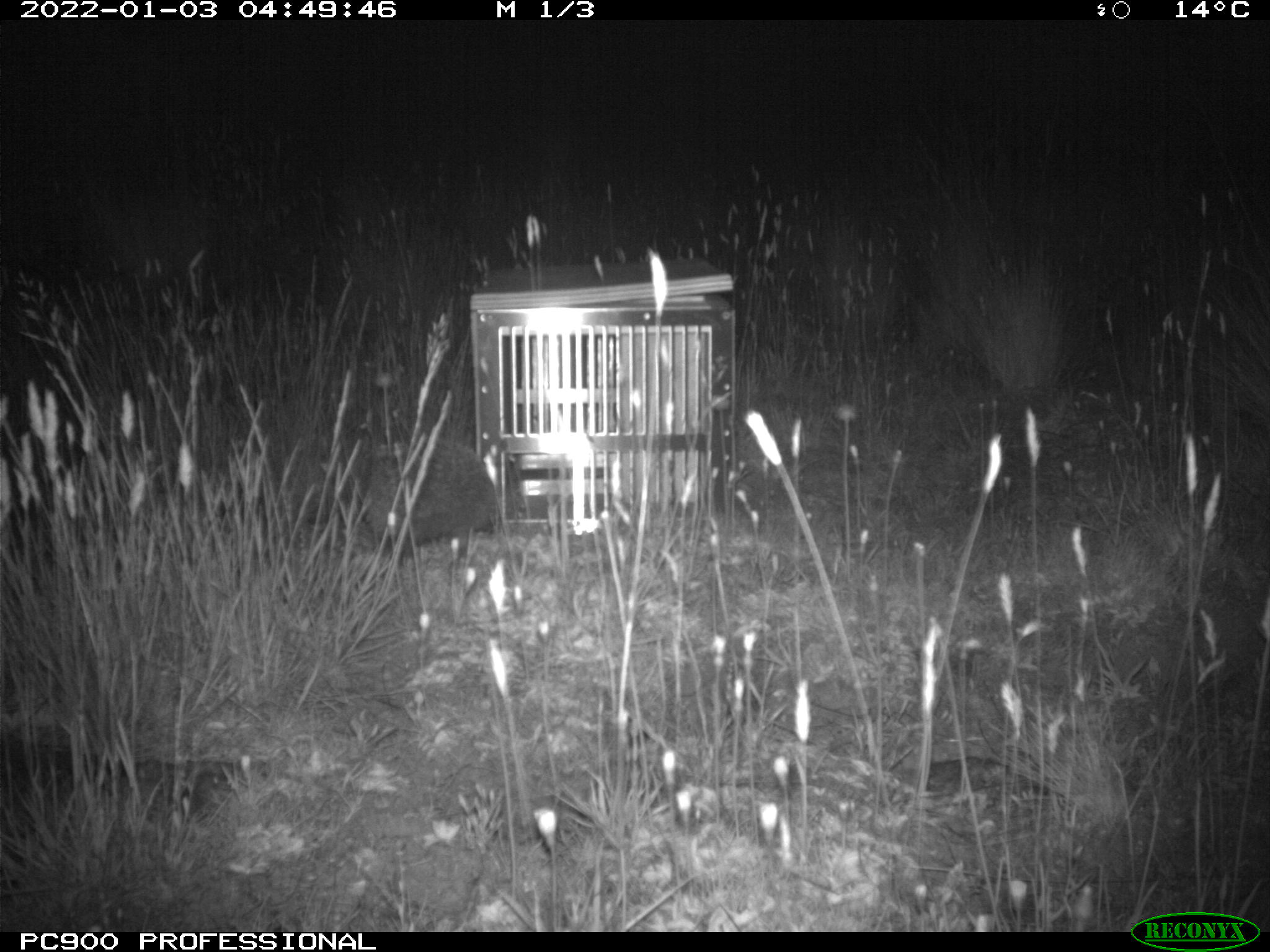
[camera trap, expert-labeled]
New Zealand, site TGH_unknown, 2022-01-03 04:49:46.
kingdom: Animalia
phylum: Chordata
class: Mammalia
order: Eulipotyphla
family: Erinaceidae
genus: Erinaceus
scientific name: Erinaceus europaeus europaeus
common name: european hedgehog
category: hedgehog